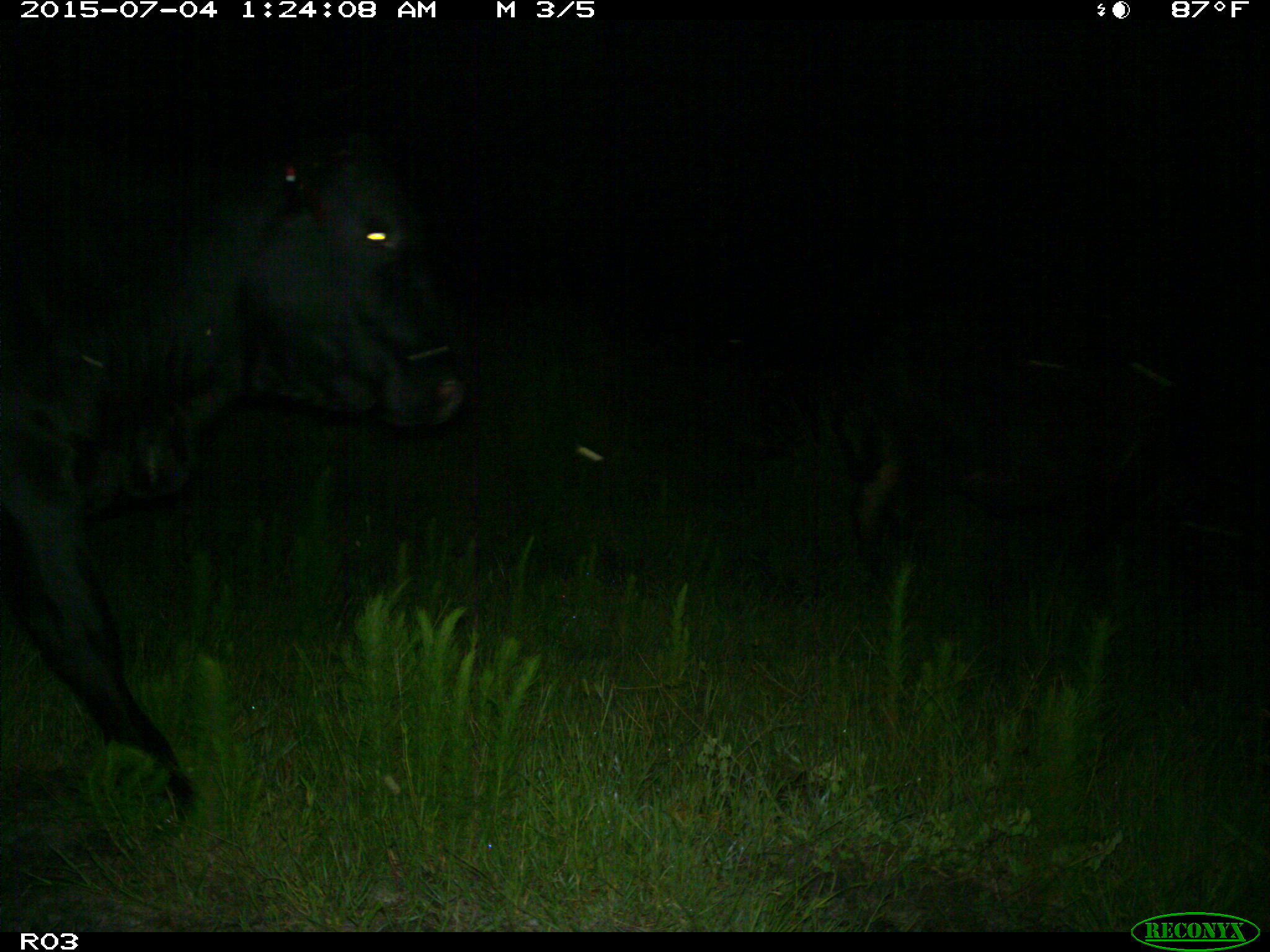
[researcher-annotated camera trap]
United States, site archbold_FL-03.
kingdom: Animalia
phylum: Chordata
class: Mammalia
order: Artiodactyla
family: Bovidae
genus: Bos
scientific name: Bos taurus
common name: domestic cow